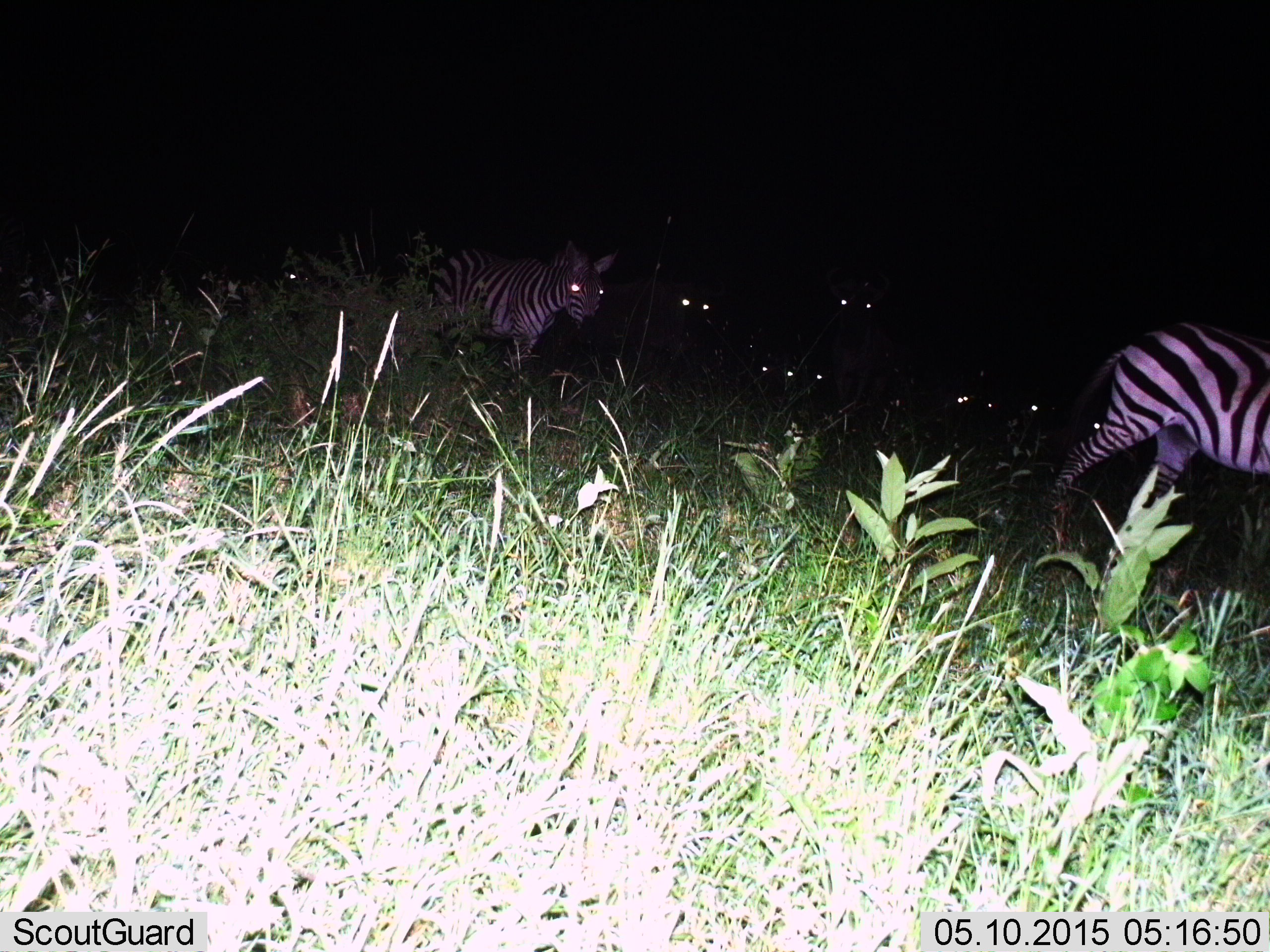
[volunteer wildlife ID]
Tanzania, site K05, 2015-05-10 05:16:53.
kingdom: Animalia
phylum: Chordata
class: Mammalia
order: Perissodactyla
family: Equidae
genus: Equus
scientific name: Equus quagga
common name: plains zebra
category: zebra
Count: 9.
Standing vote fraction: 27%.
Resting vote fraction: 0%.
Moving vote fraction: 73%.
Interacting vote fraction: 0%.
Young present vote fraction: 9%.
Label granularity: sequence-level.